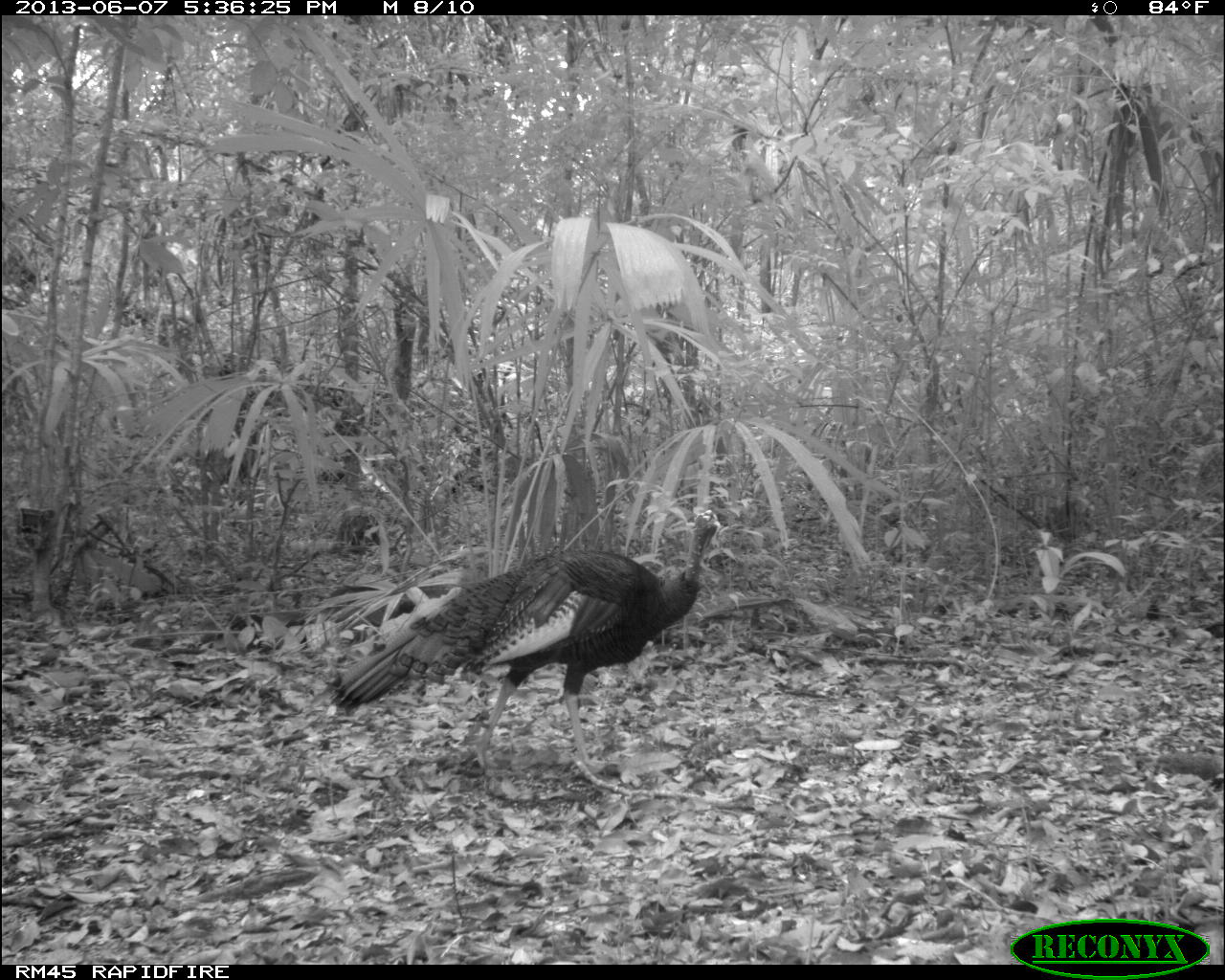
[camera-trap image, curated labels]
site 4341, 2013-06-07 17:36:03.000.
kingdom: Animalia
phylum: Chordata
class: Aves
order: Galliformes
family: Phasianidae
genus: Meleagris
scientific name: Meleagris ocellata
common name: ocellated turkey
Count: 1.